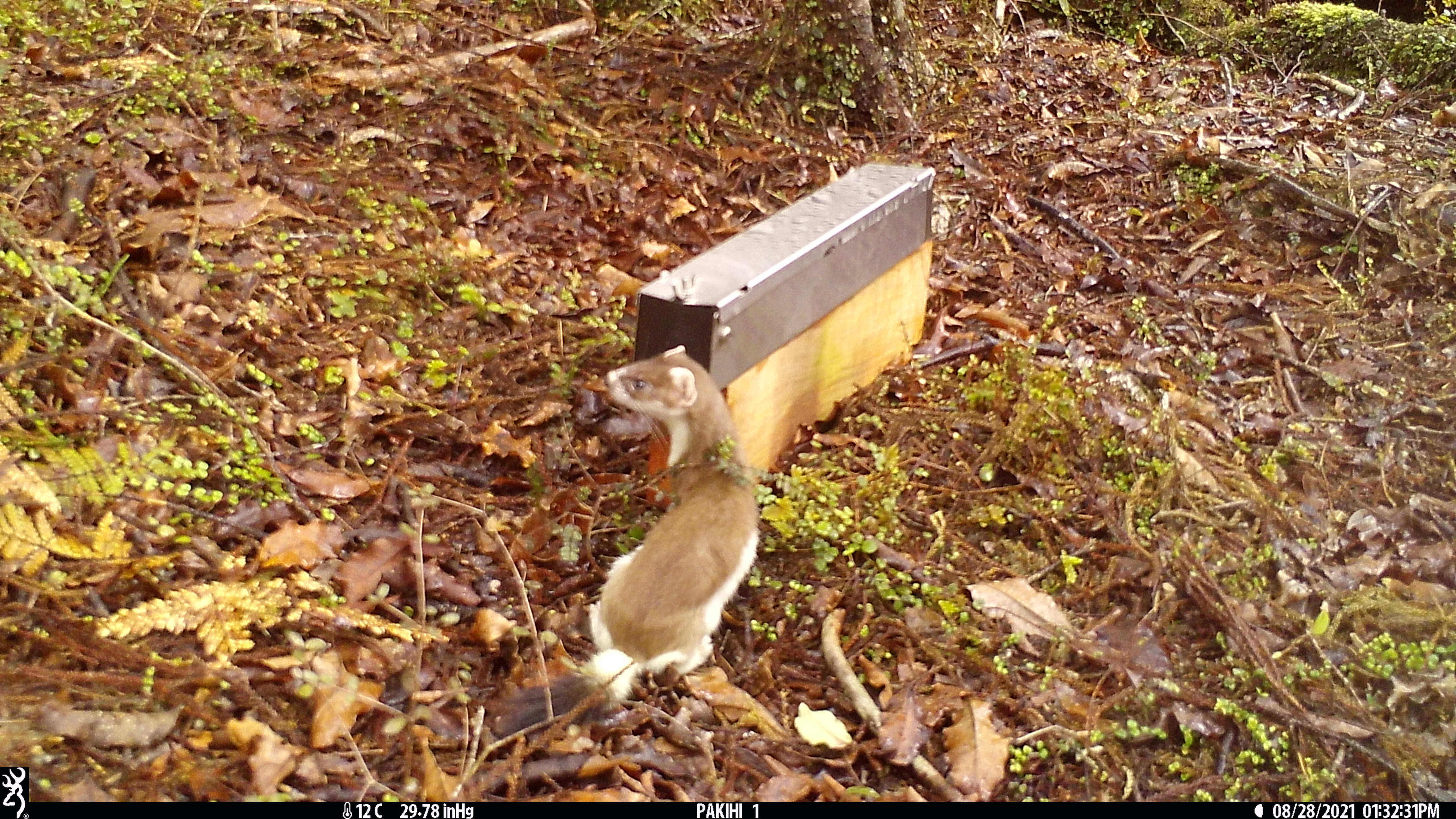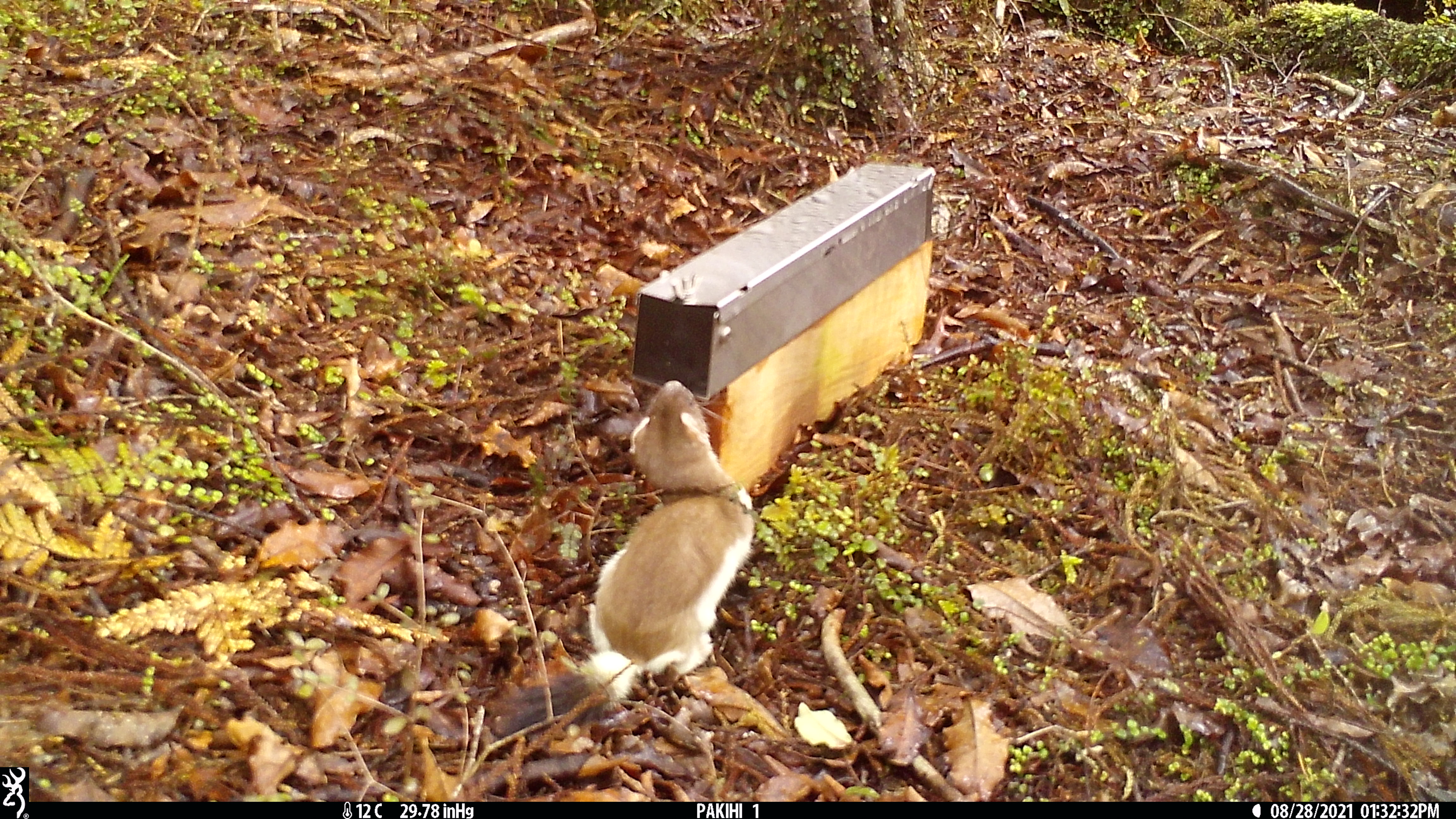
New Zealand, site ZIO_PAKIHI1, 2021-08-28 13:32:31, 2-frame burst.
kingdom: Animalia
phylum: Chordata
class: Mammalia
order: Carnivora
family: Mustelidae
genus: Mustela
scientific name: Mustela erminea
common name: stoat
Stoat (Mustela erminea).